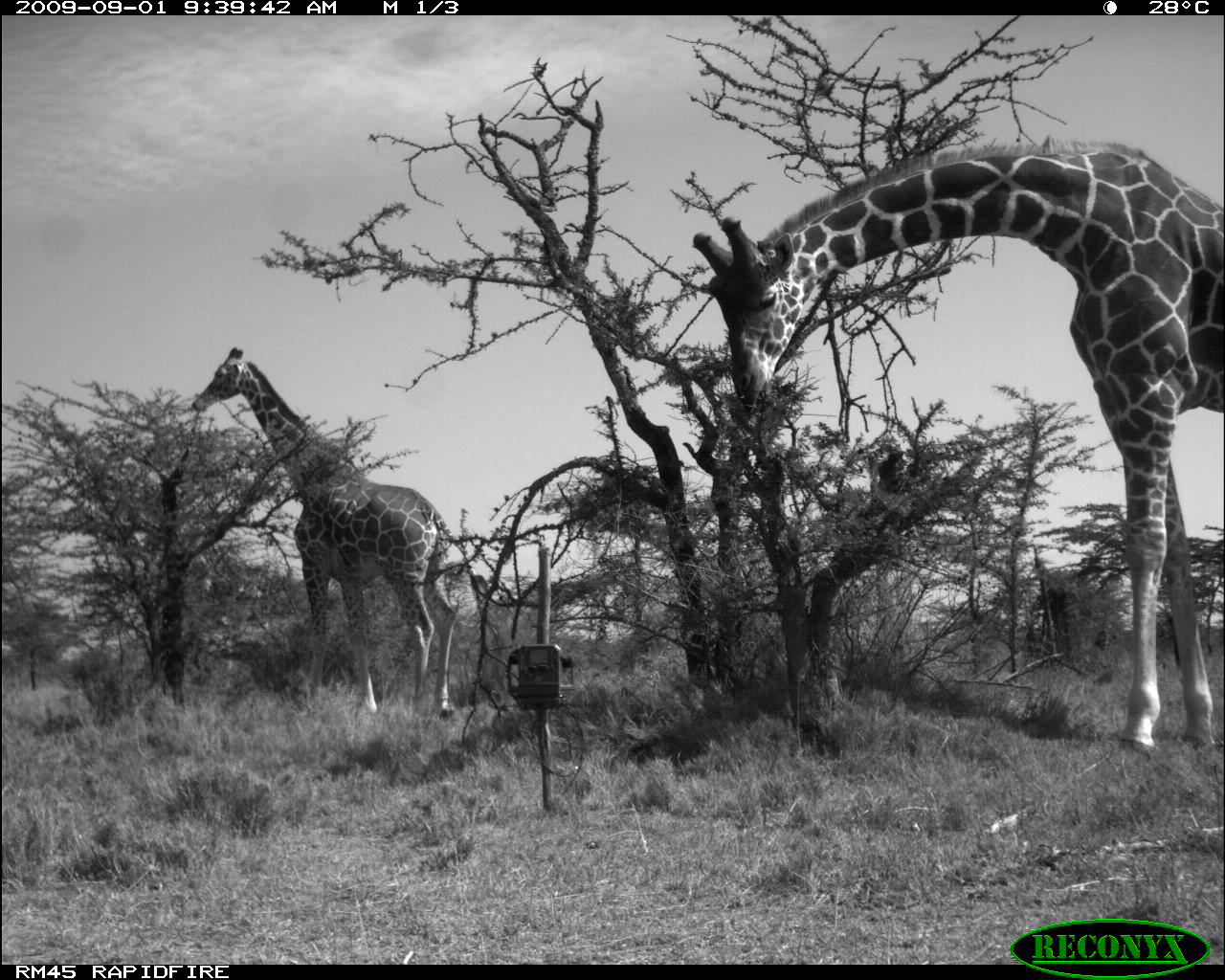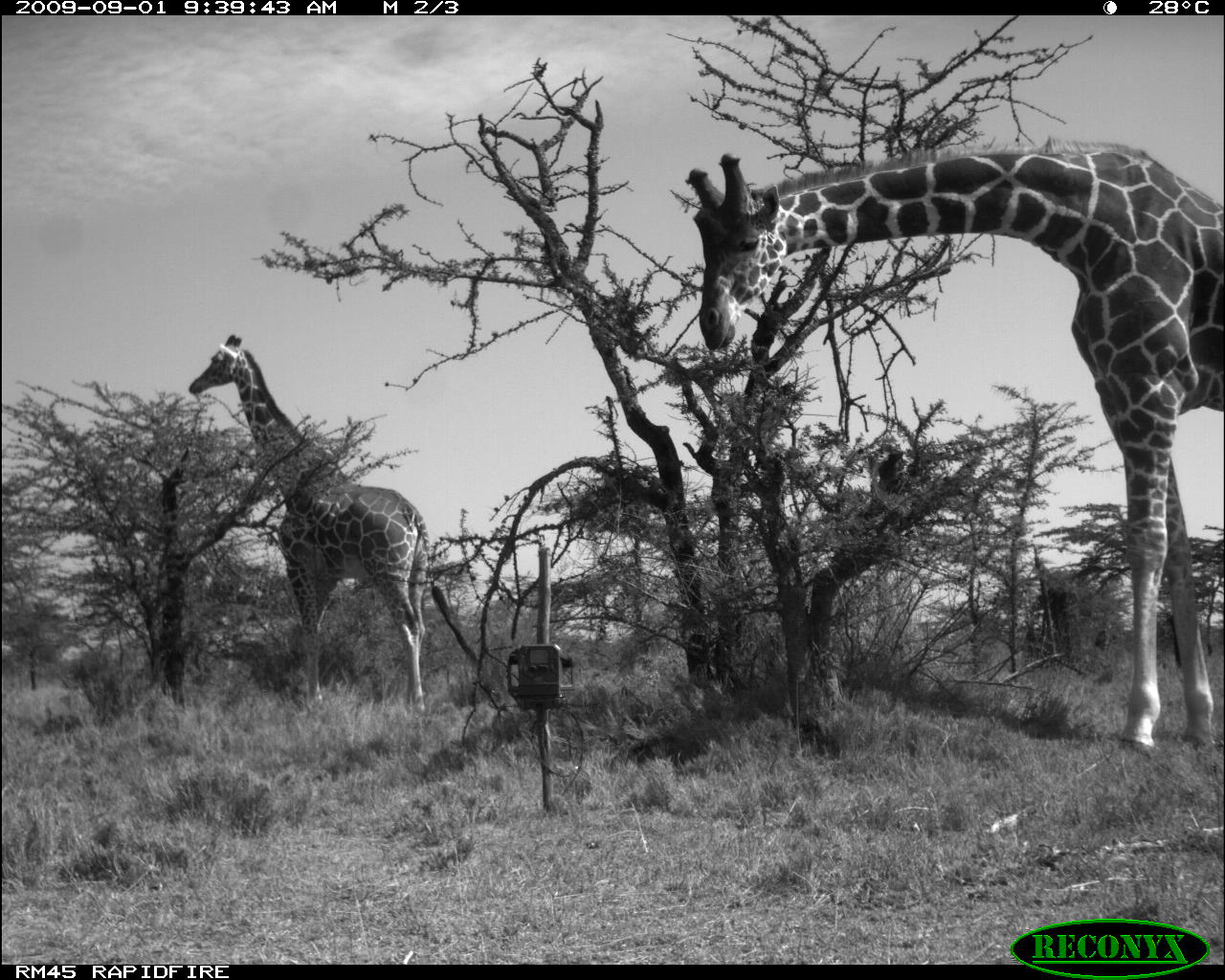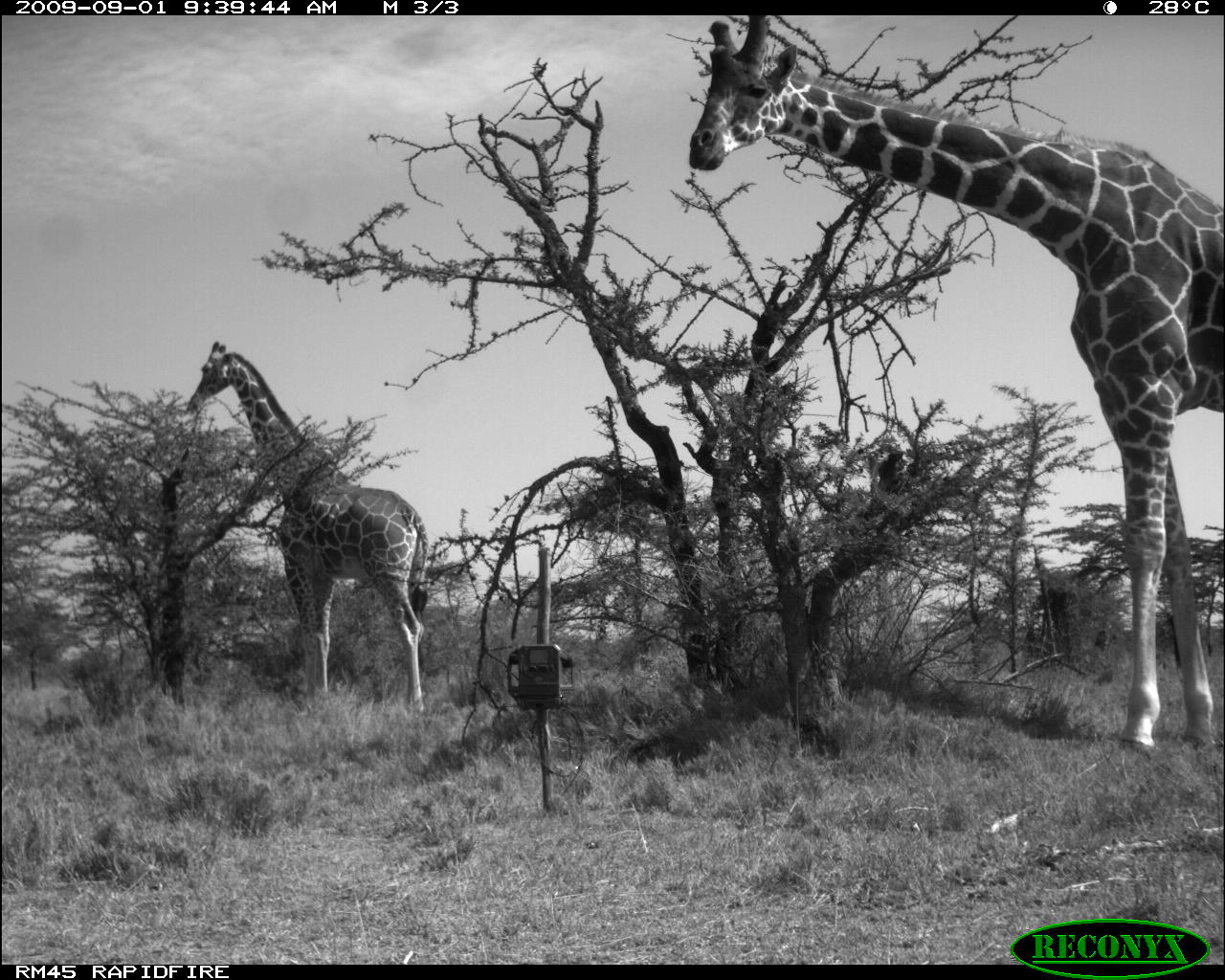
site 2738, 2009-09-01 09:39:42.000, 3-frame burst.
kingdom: Animalia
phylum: Chordata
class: Mammalia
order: Artiodactyla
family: Giraffidae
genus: Giraffa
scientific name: Giraffa camelopardalis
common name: giraffe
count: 2